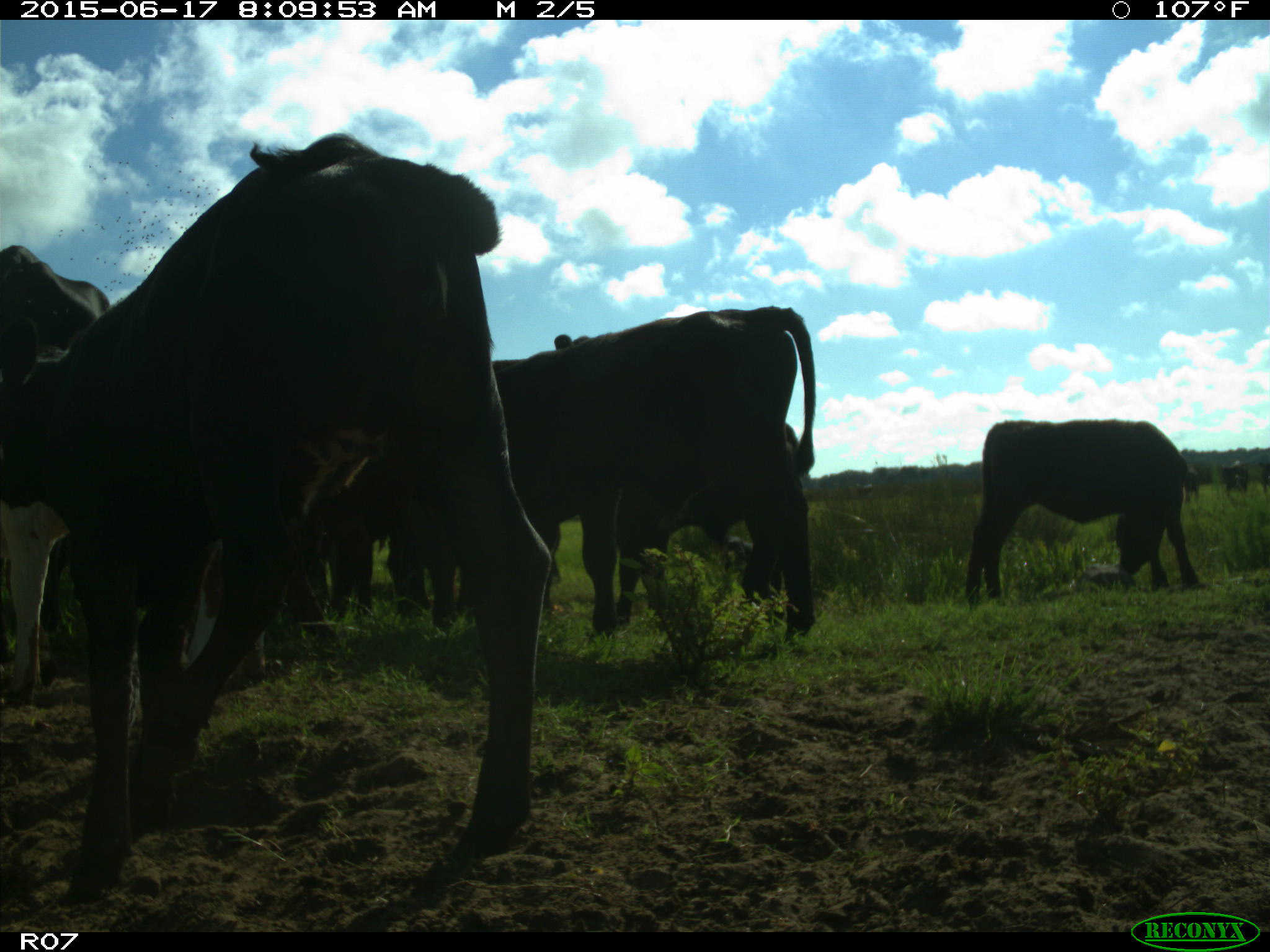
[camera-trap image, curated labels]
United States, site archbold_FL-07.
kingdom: Animalia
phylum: Chordata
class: Mammalia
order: Artiodactyla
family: Bovidae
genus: Bos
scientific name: Bos taurus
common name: domestic cow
Bos taurus (domestic cow).